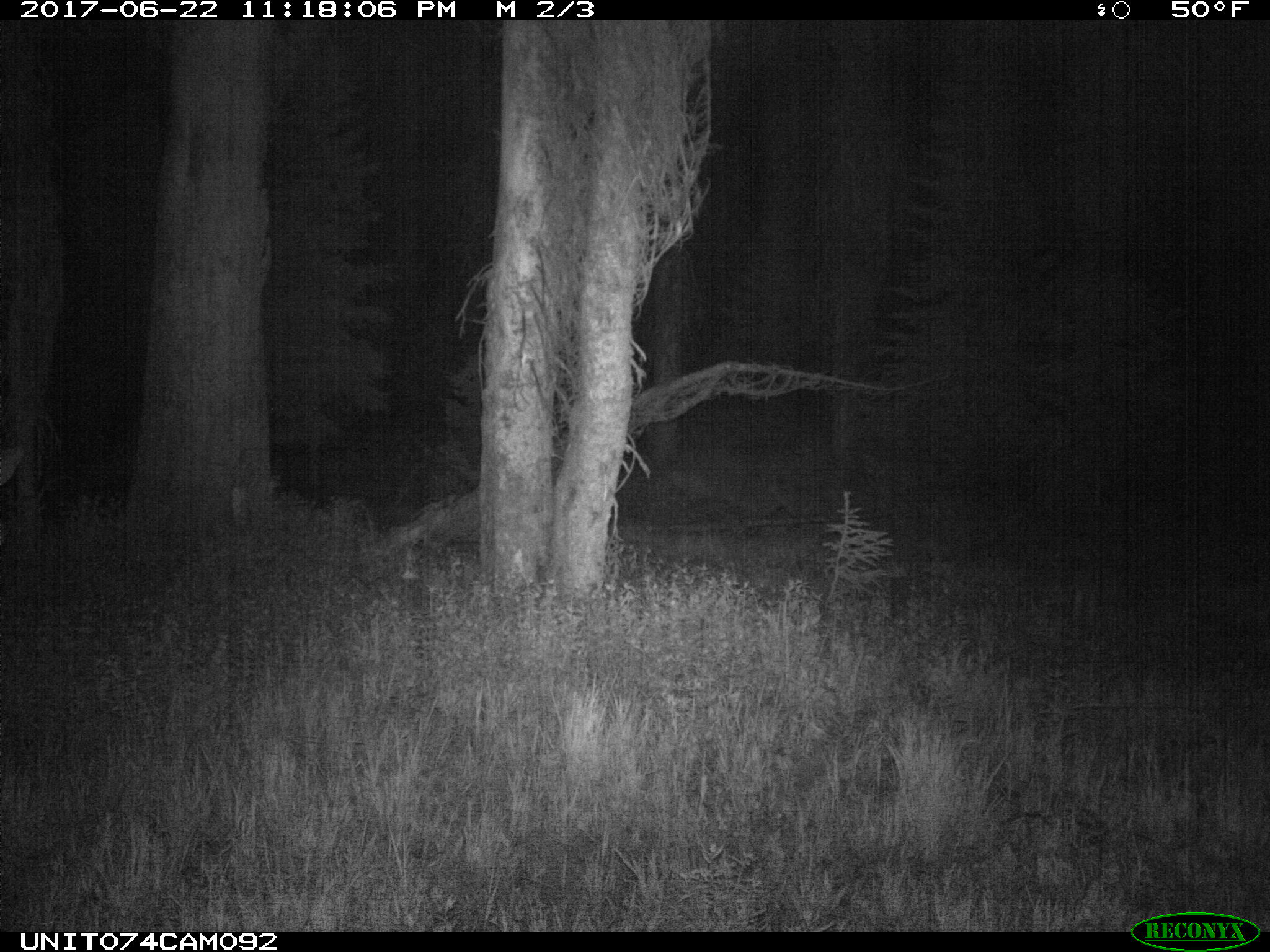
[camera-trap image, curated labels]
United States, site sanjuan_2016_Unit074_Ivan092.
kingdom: Animalia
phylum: Chordata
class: Mammalia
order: Artiodactyla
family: Cervidae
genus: Cervus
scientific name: Cervus elaphus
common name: red deer